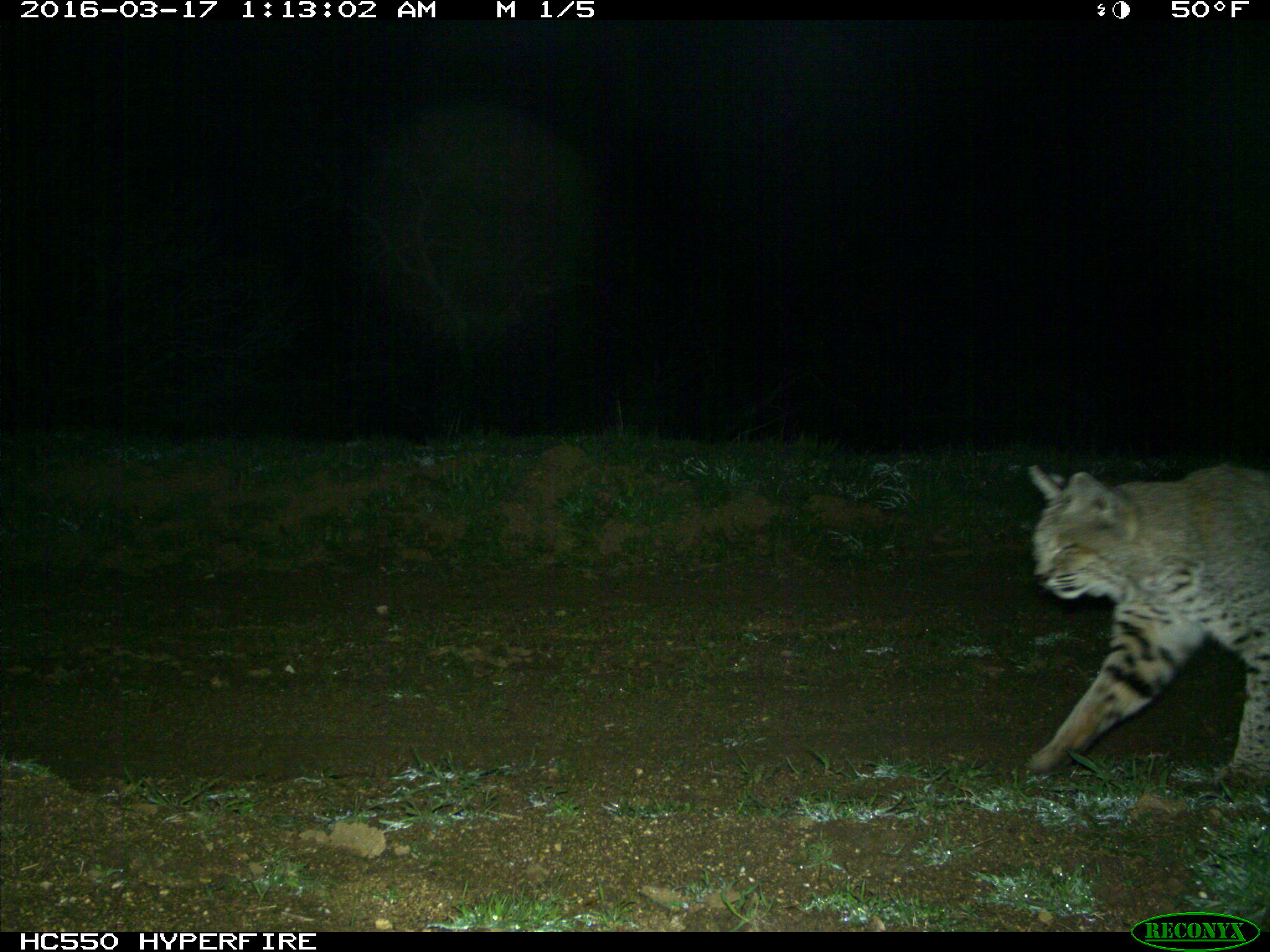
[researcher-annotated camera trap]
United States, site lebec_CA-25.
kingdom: Animalia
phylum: Chordata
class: Mammalia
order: Carnivora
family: Felidae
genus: Lynx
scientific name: Lynx rufus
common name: bobcat